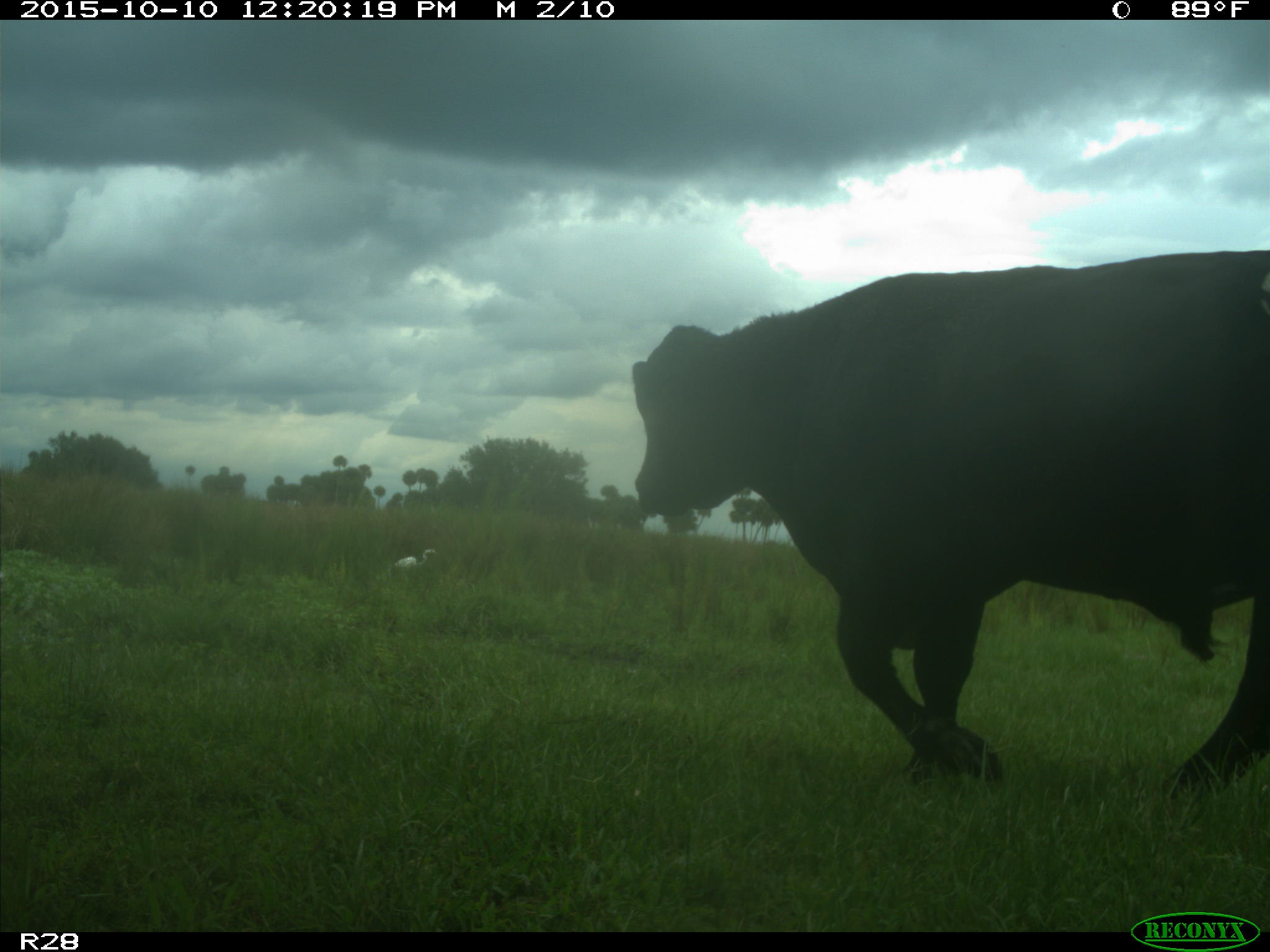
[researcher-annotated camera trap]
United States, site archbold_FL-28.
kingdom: Animalia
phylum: Chordata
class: Mammalia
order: Artiodactyla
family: Bovidae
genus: Bos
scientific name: Bos taurus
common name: domestic cow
Bos taurus (domestic cow).